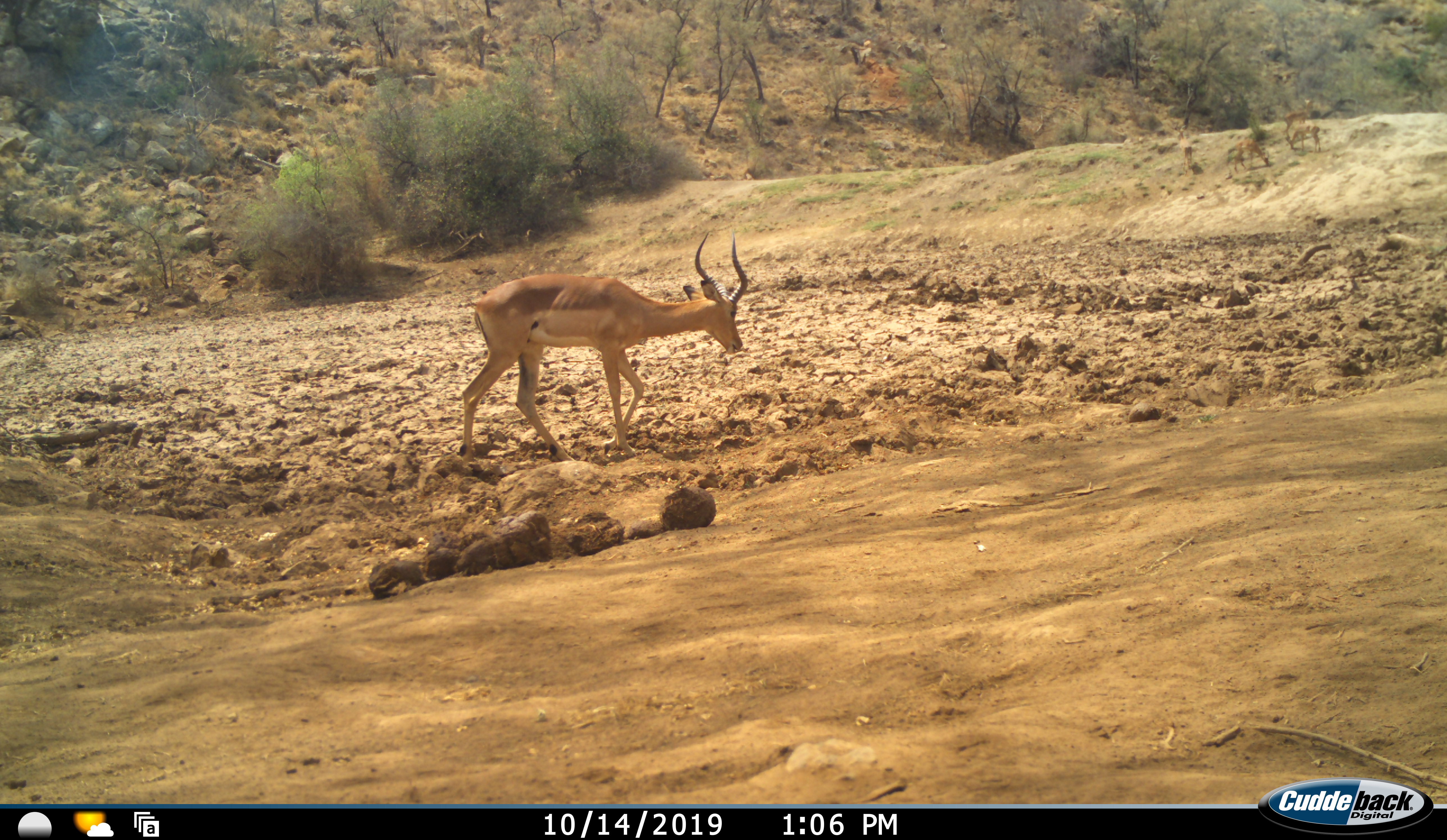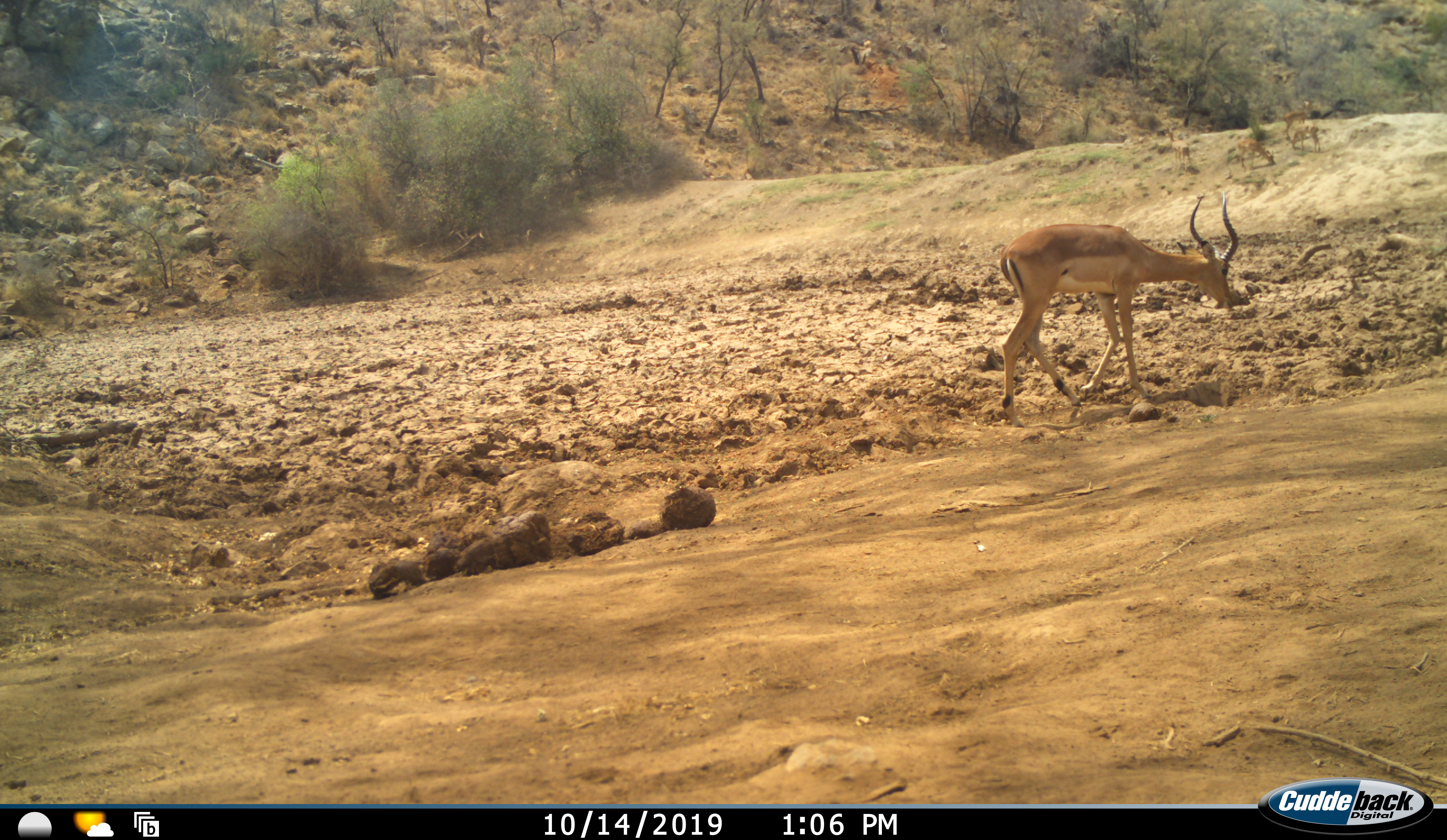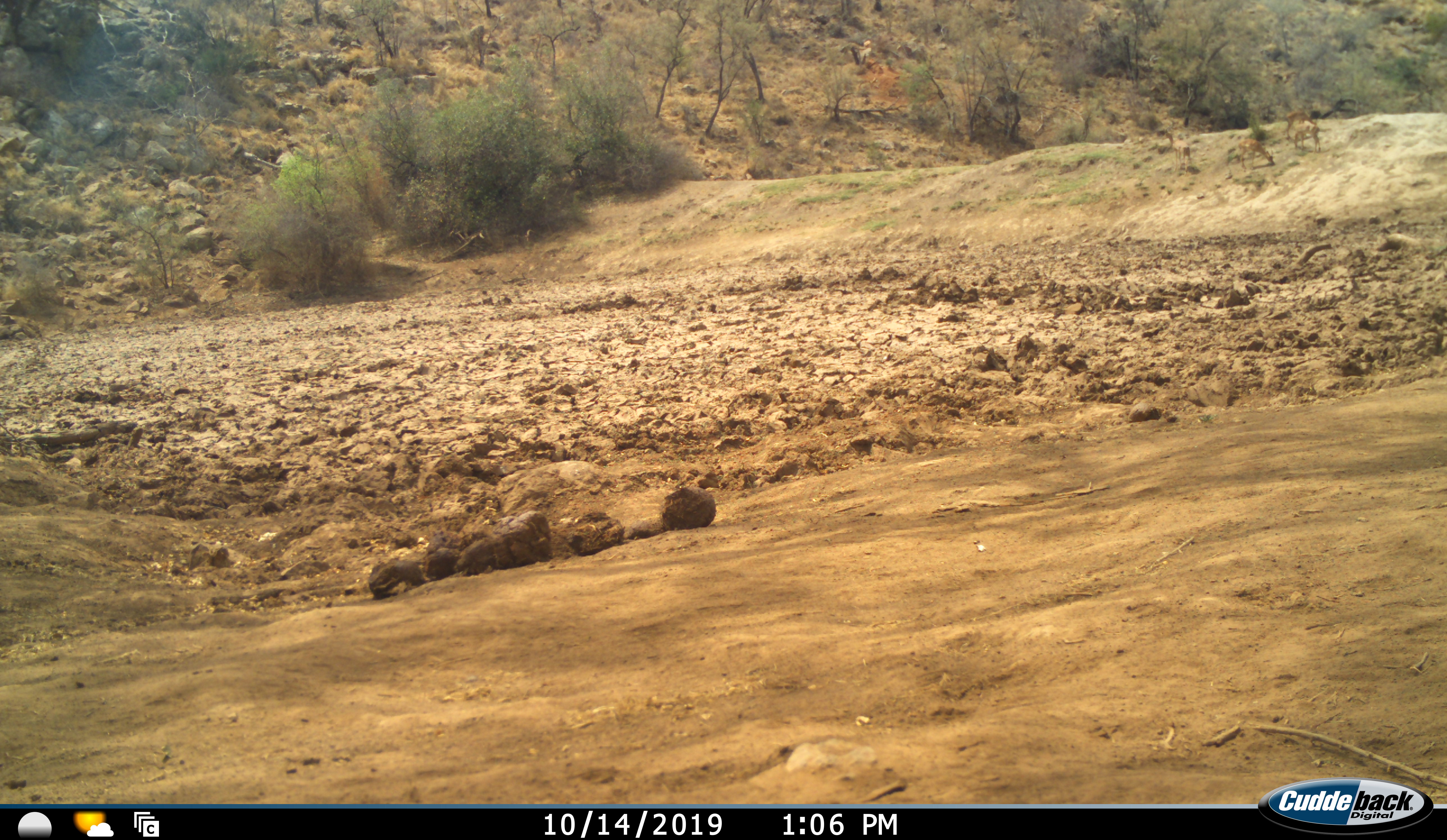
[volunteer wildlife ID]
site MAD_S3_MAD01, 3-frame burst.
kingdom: Animalia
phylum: Chordata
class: Mammalia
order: Artiodactyla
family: Bovidae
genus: Aepyceros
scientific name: Aepyceros melampus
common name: impala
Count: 4.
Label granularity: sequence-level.